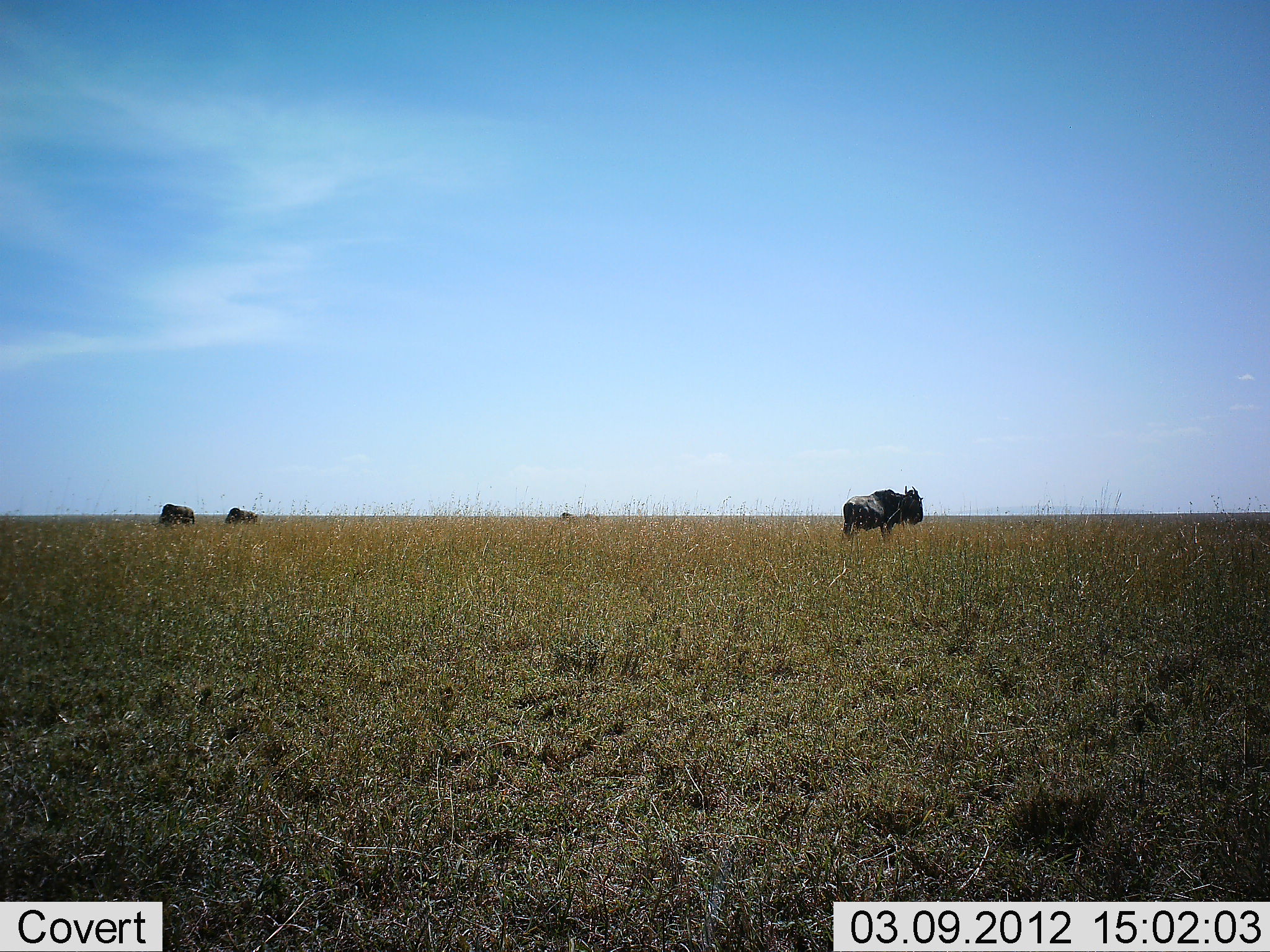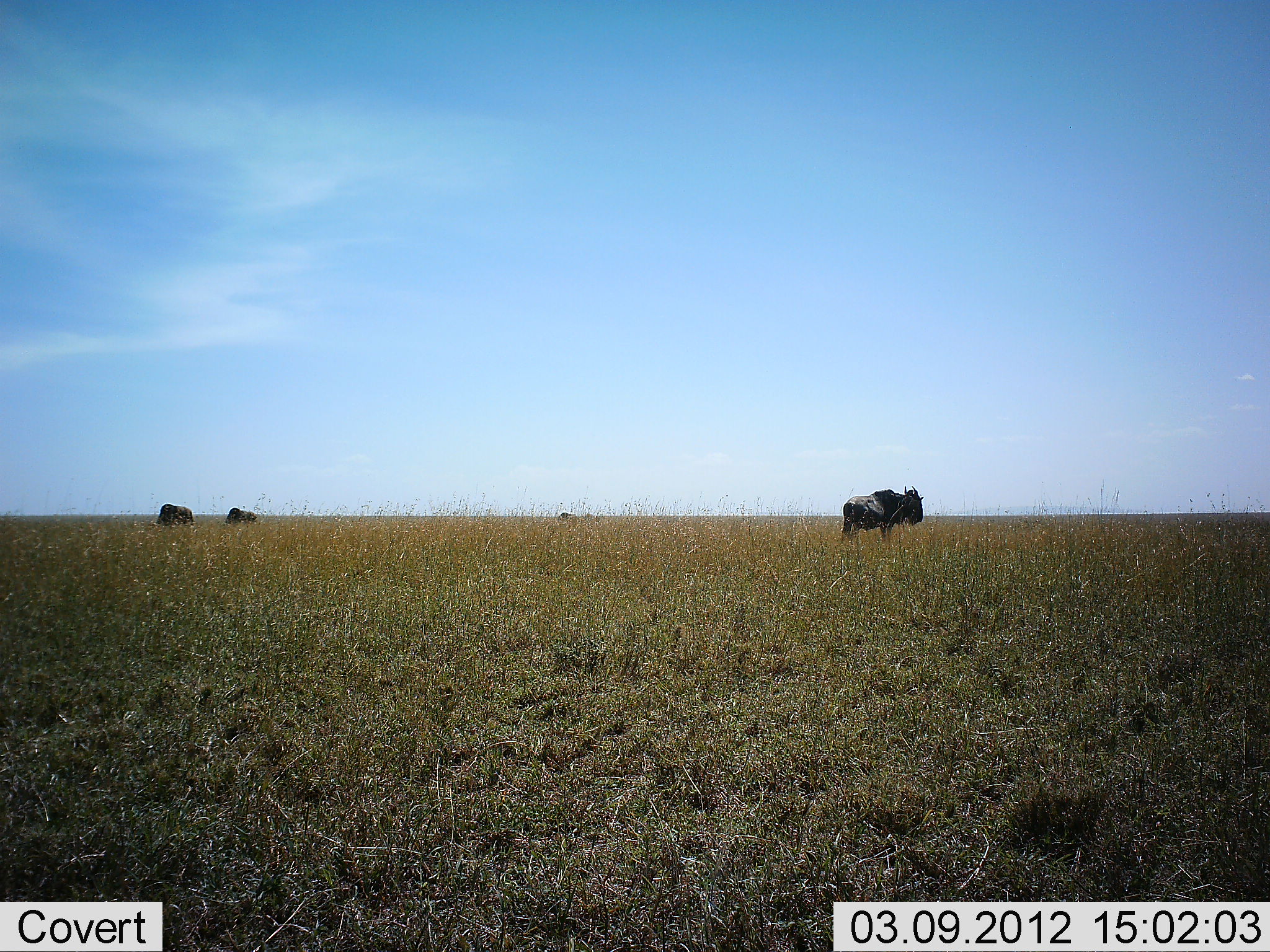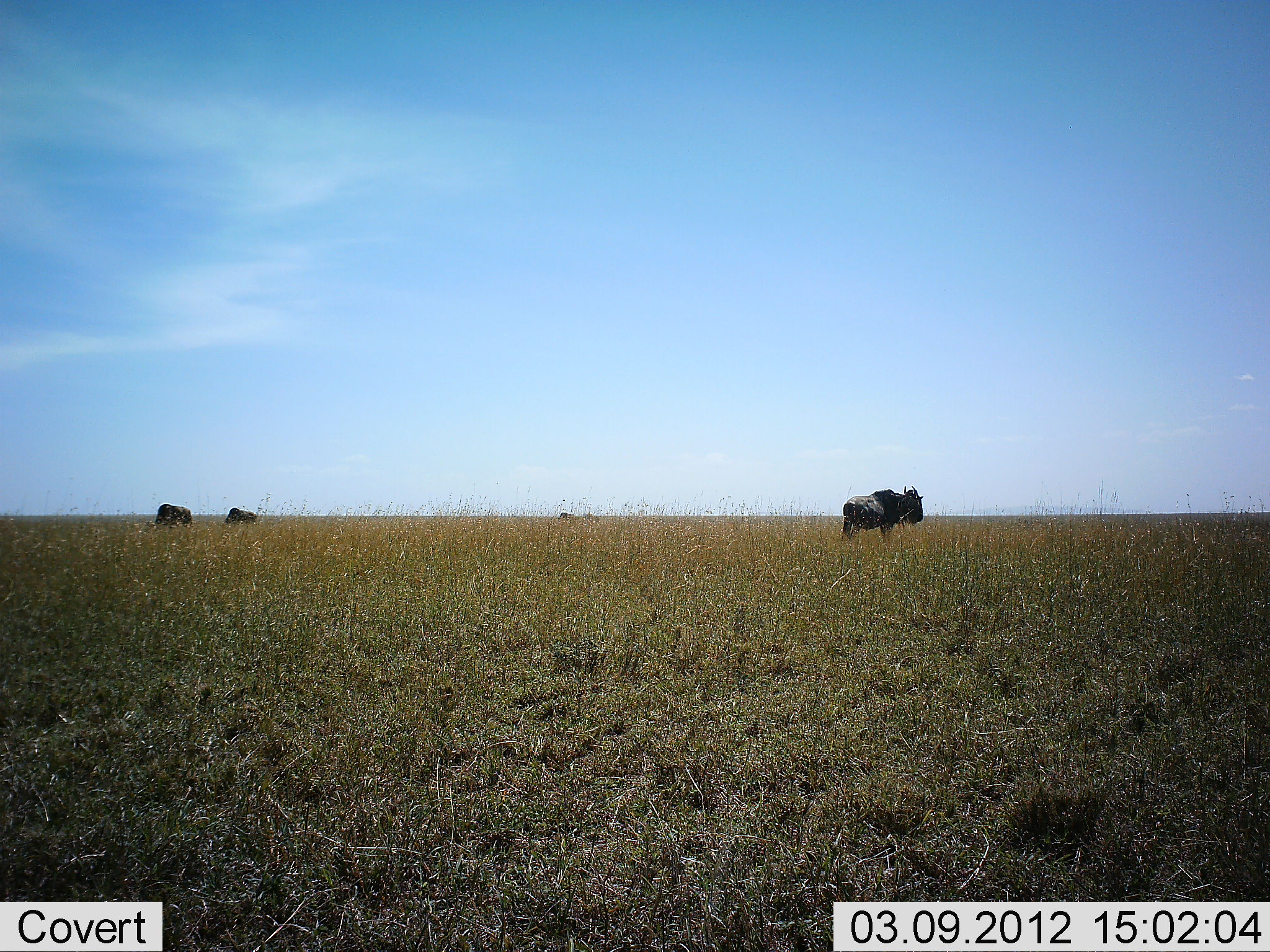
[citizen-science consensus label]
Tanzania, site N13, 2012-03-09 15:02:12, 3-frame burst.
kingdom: Animalia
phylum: Chordata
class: Mammalia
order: Artiodactyla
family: Bovidae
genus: Connochaetes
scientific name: Connochaetes taurinus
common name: blue wildebeest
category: wildebeest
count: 3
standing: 93%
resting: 0%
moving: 4%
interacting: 0%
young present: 0%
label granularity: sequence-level